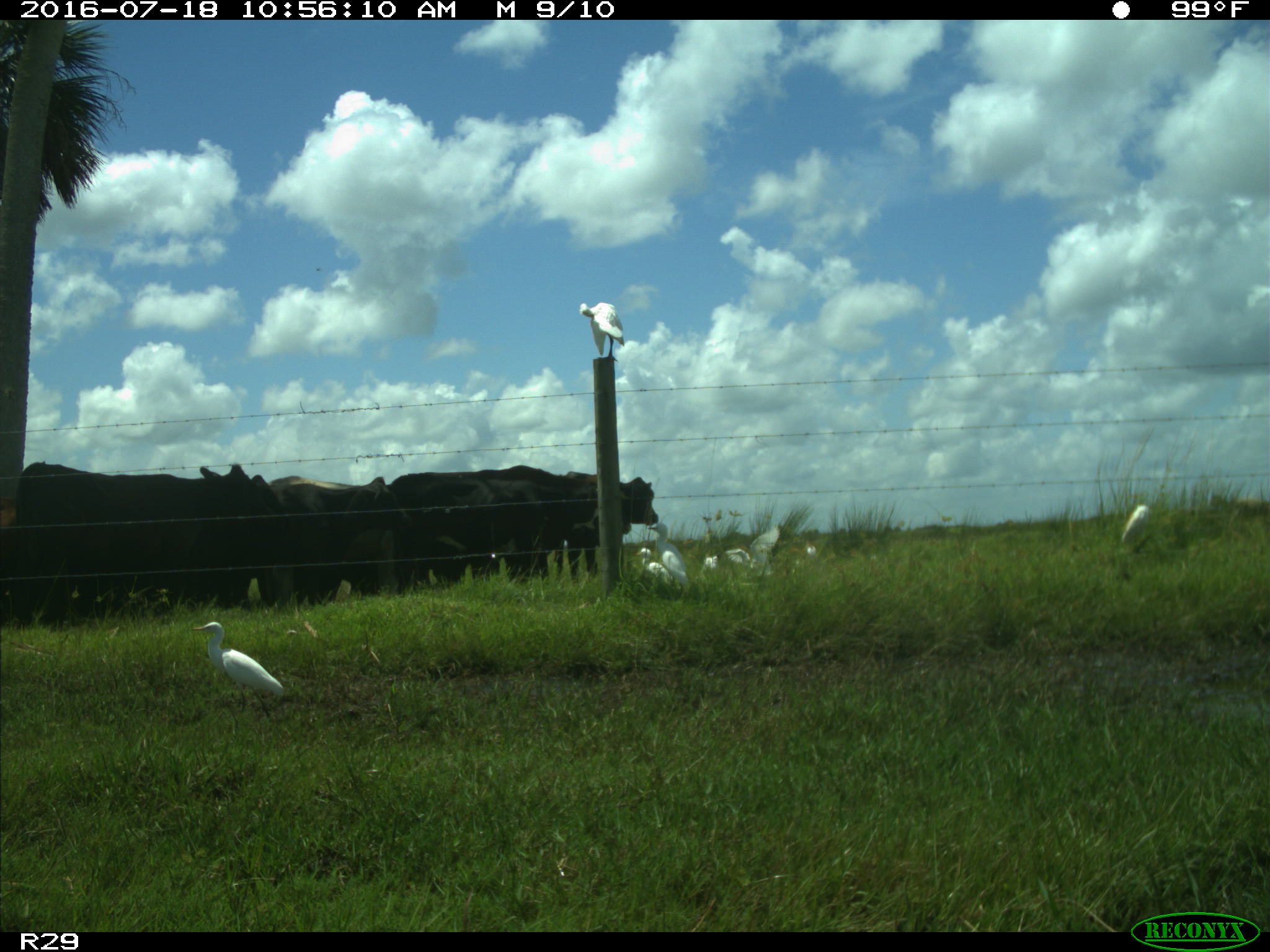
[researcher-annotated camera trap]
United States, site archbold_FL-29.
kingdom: Animalia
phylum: Chordata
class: Mammalia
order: Artiodactyla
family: Bovidae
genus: Bos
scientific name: Bos taurus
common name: domestic cow